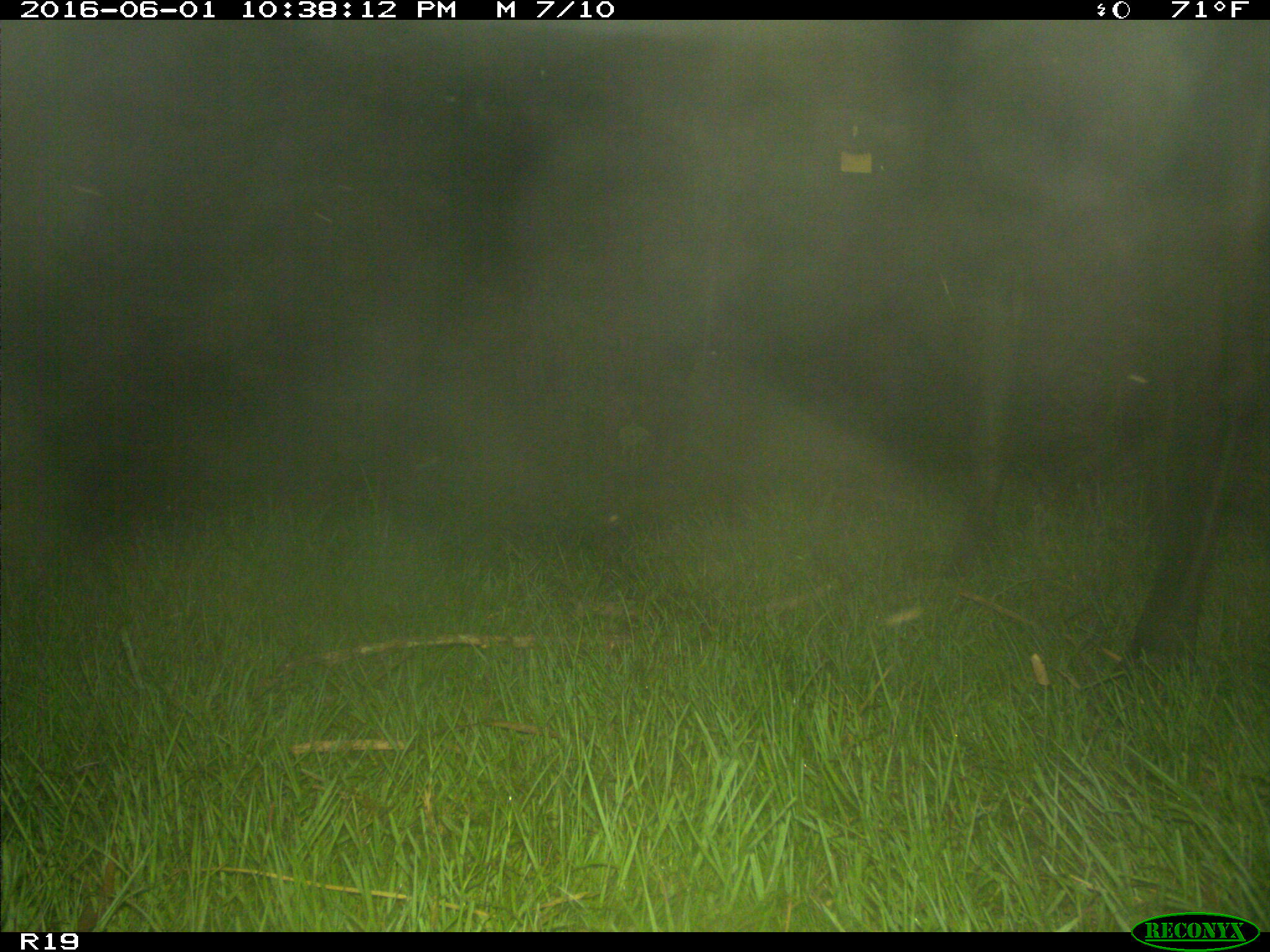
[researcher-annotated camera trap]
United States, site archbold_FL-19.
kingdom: Animalia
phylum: Chordata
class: Mammalia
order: Artiodactyla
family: Bovidae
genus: Bos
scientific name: Bos taurus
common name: domestic cow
Bos taurus (domestic cow).